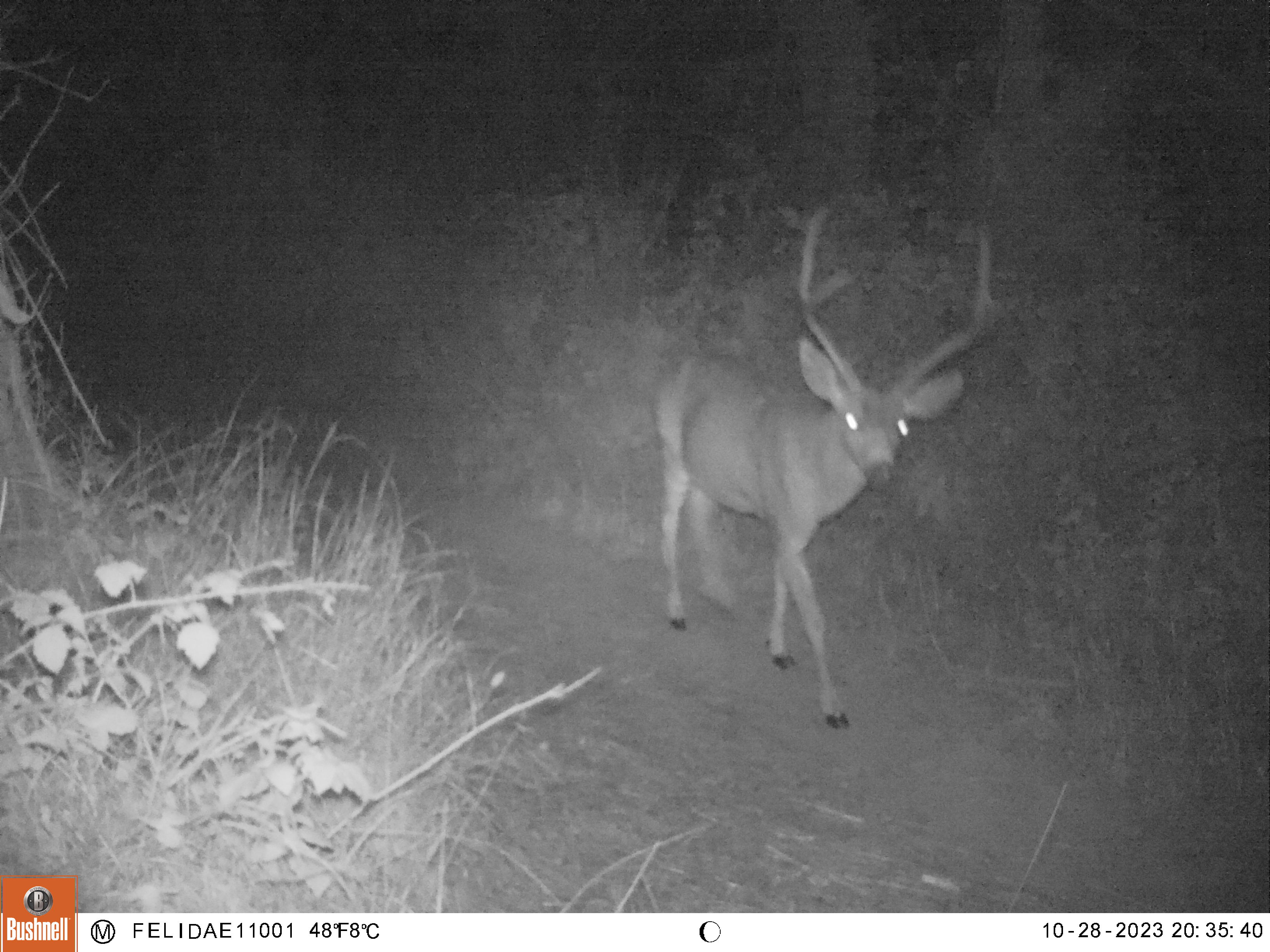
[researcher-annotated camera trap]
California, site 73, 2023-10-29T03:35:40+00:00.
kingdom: Animalia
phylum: Chordata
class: Mammalia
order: Artiodactyla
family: Cervidae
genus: Odocoileus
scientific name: Odocoileus hemionus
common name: mule deer